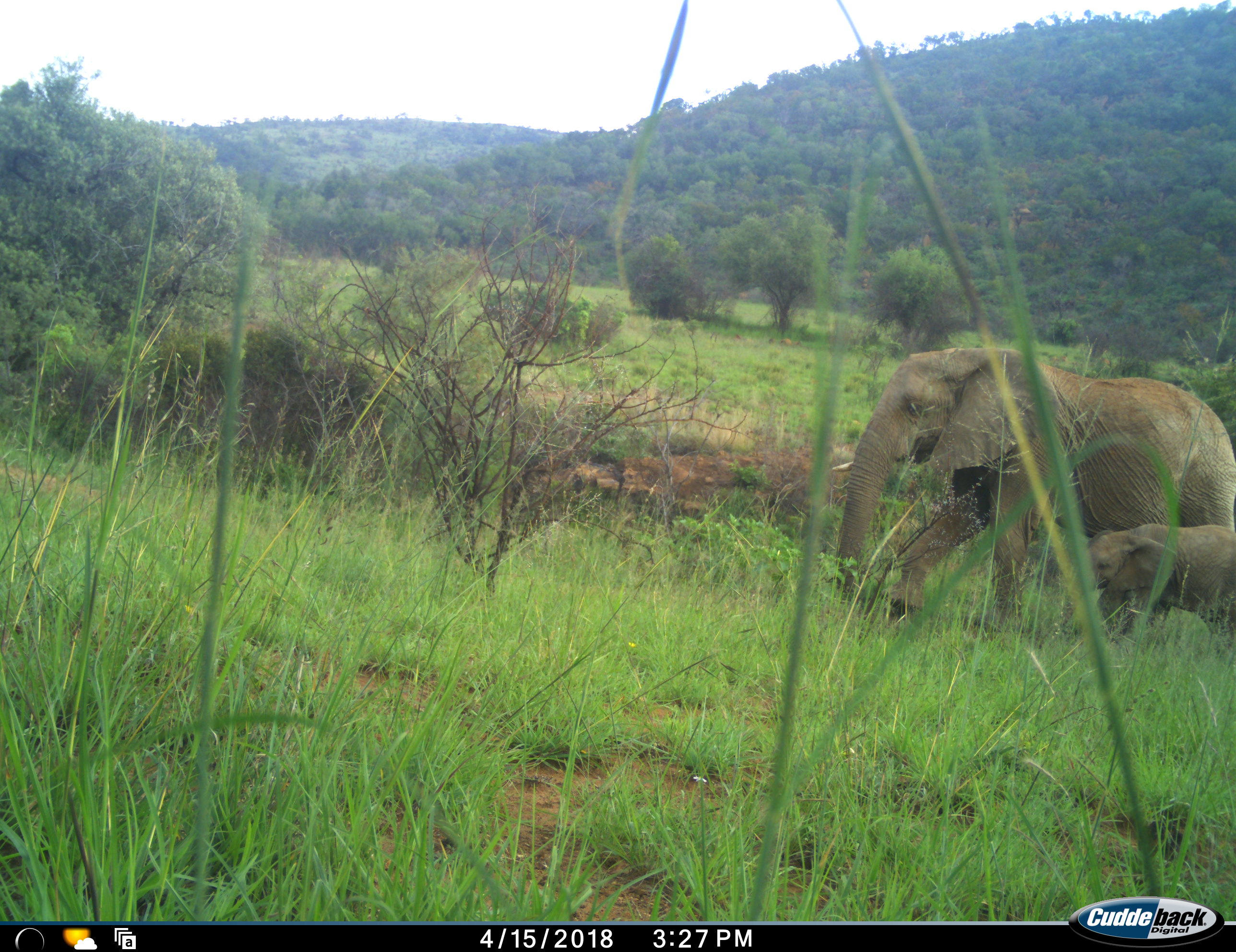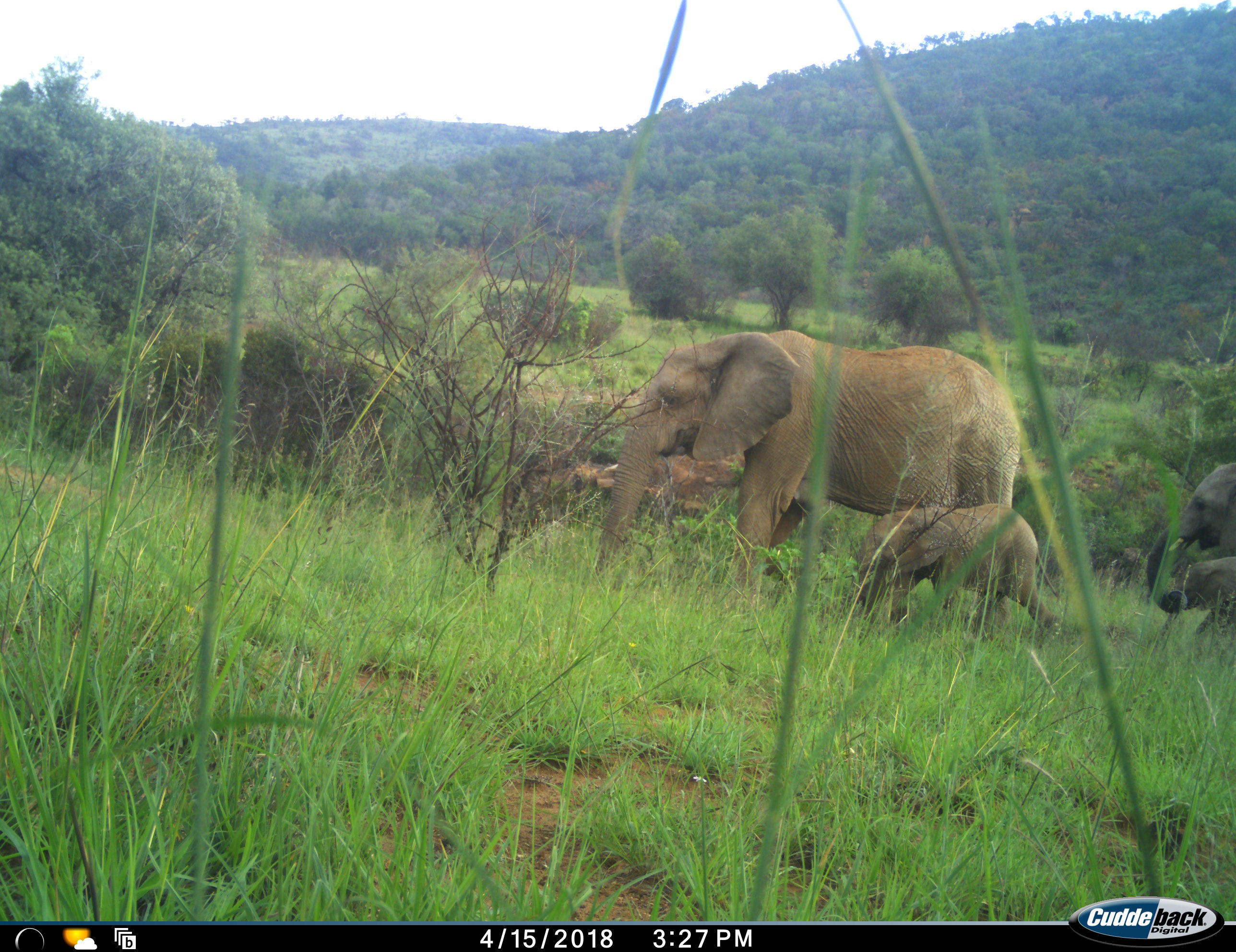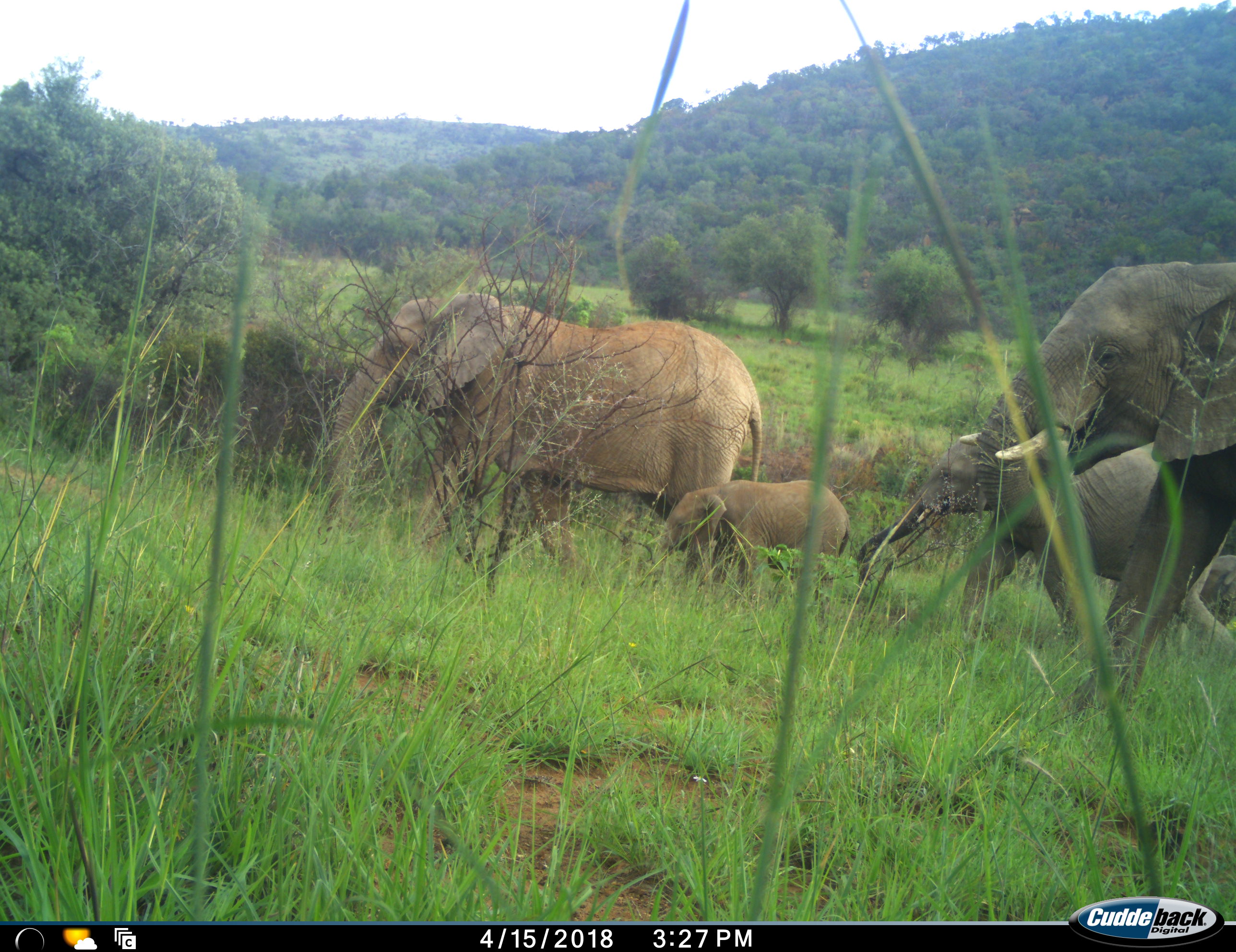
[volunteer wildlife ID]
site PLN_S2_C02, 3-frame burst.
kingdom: Animalia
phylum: Chordata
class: Mammalia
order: Proboscidea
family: Elephantidae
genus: Loxodonta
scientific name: Loxodonta africana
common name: african bush elephant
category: elephant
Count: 4.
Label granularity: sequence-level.